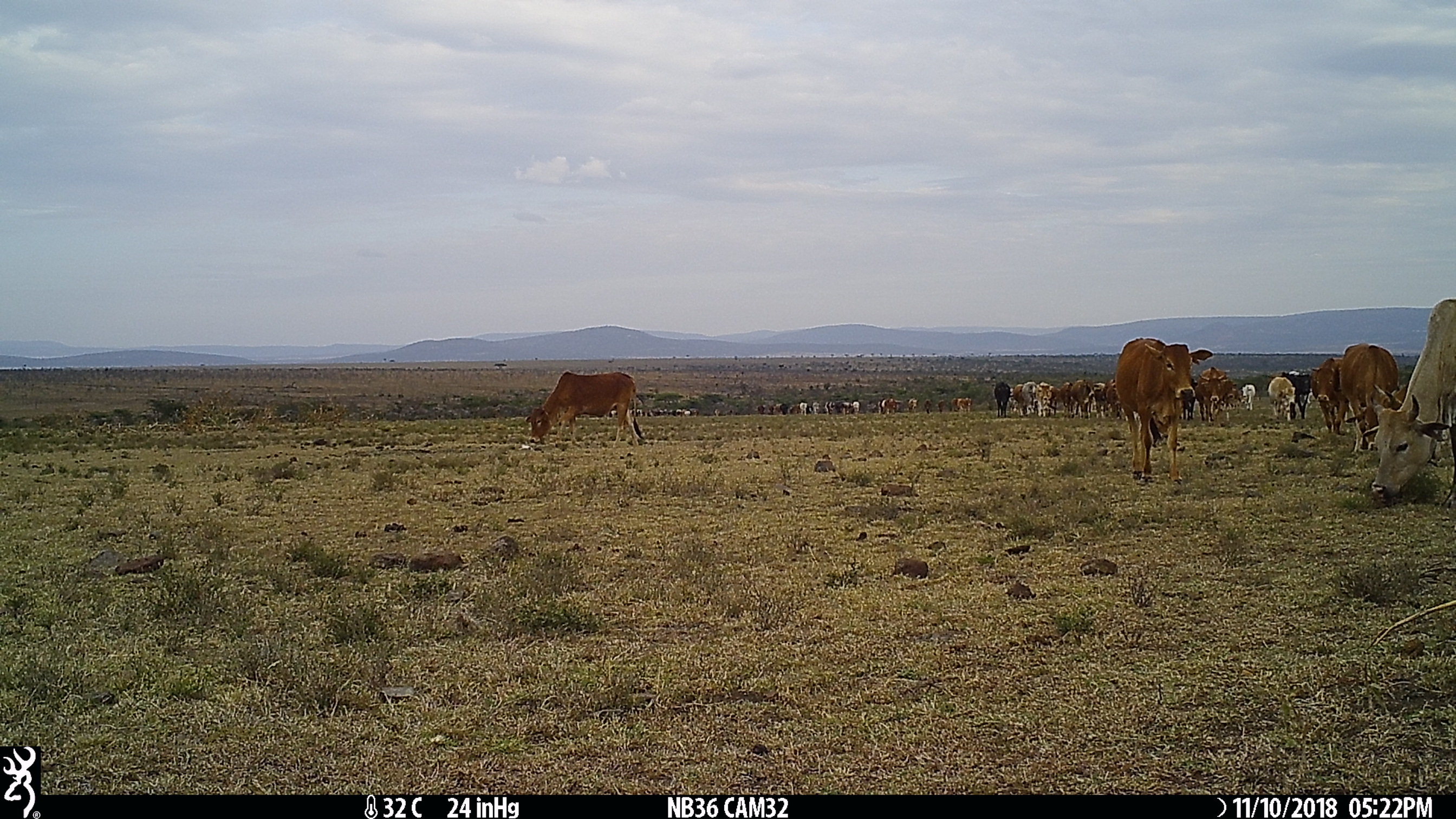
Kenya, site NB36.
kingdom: Animalia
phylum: Chordata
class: Mammalia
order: Artiodactyla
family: Bovidae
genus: Bos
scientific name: Bos taurus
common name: cattle